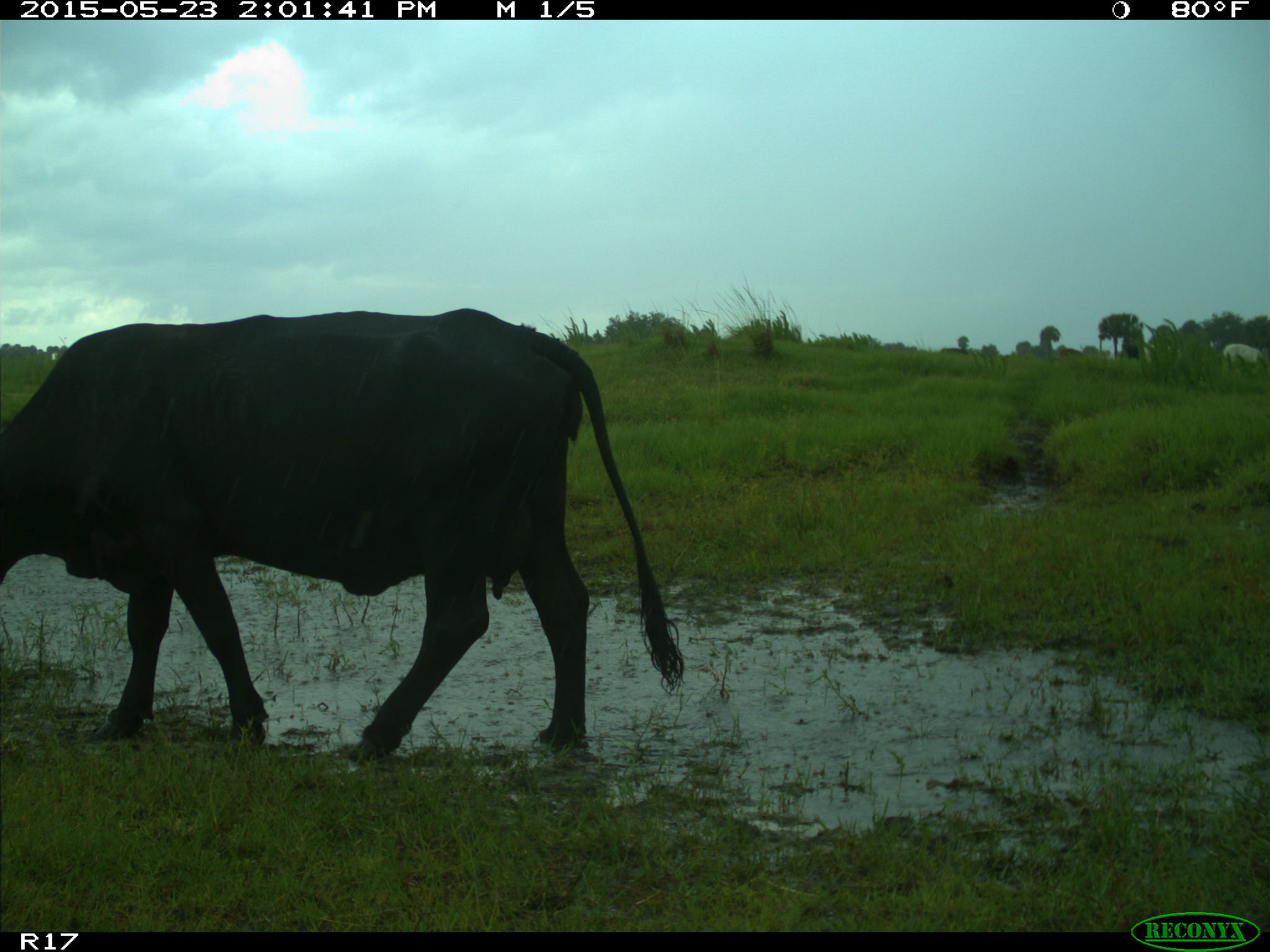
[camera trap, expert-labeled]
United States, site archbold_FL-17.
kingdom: Animalia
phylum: Chordata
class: Mammalia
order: Artiodactyla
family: Bovidae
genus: Bos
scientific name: Bos taurus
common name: domestic cow